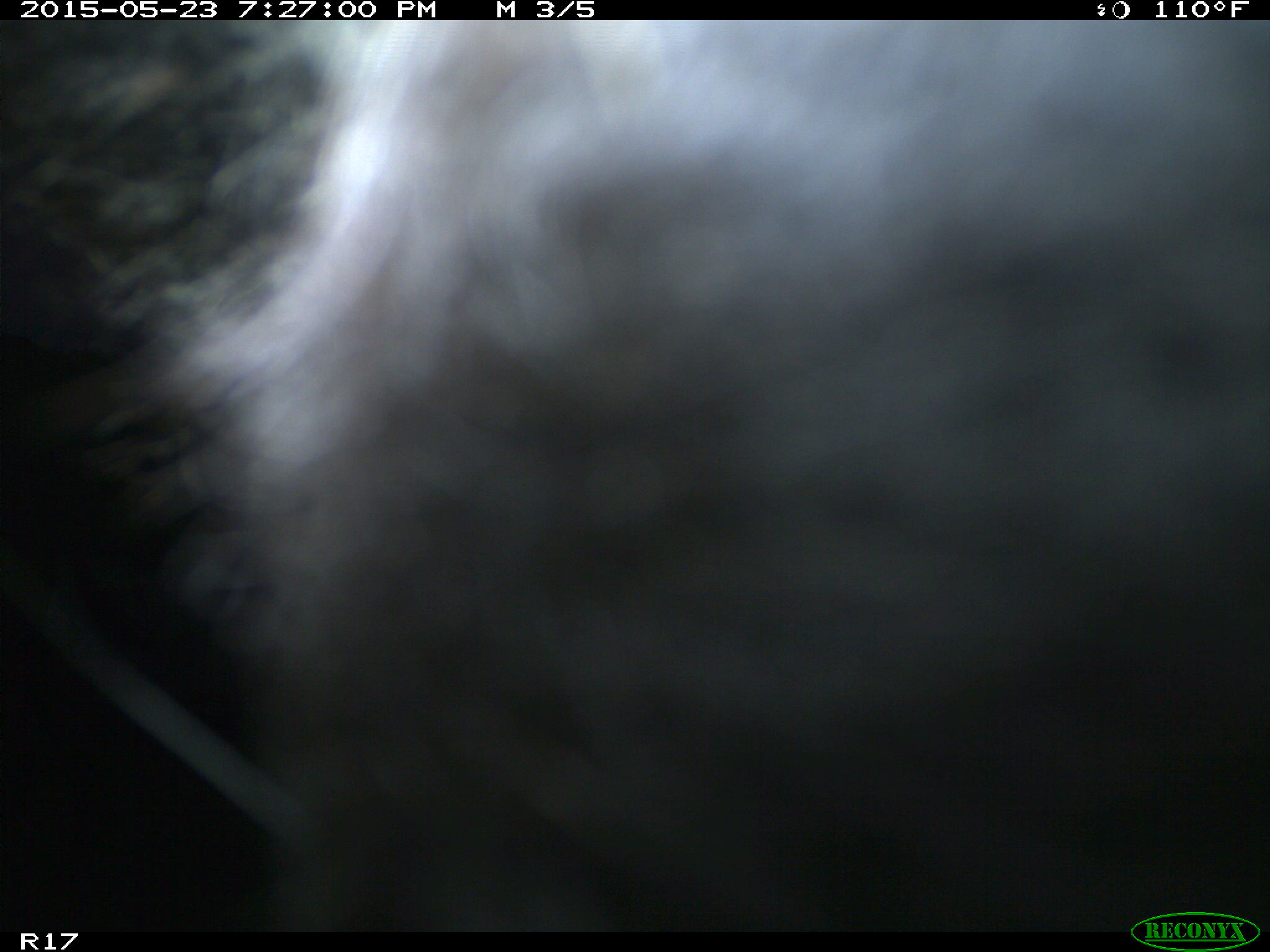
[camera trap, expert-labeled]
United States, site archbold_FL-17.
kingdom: Animalia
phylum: Chordata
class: Mammalia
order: Artiodactyla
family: Bovidae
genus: Bos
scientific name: Bos taurus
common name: domestic cow